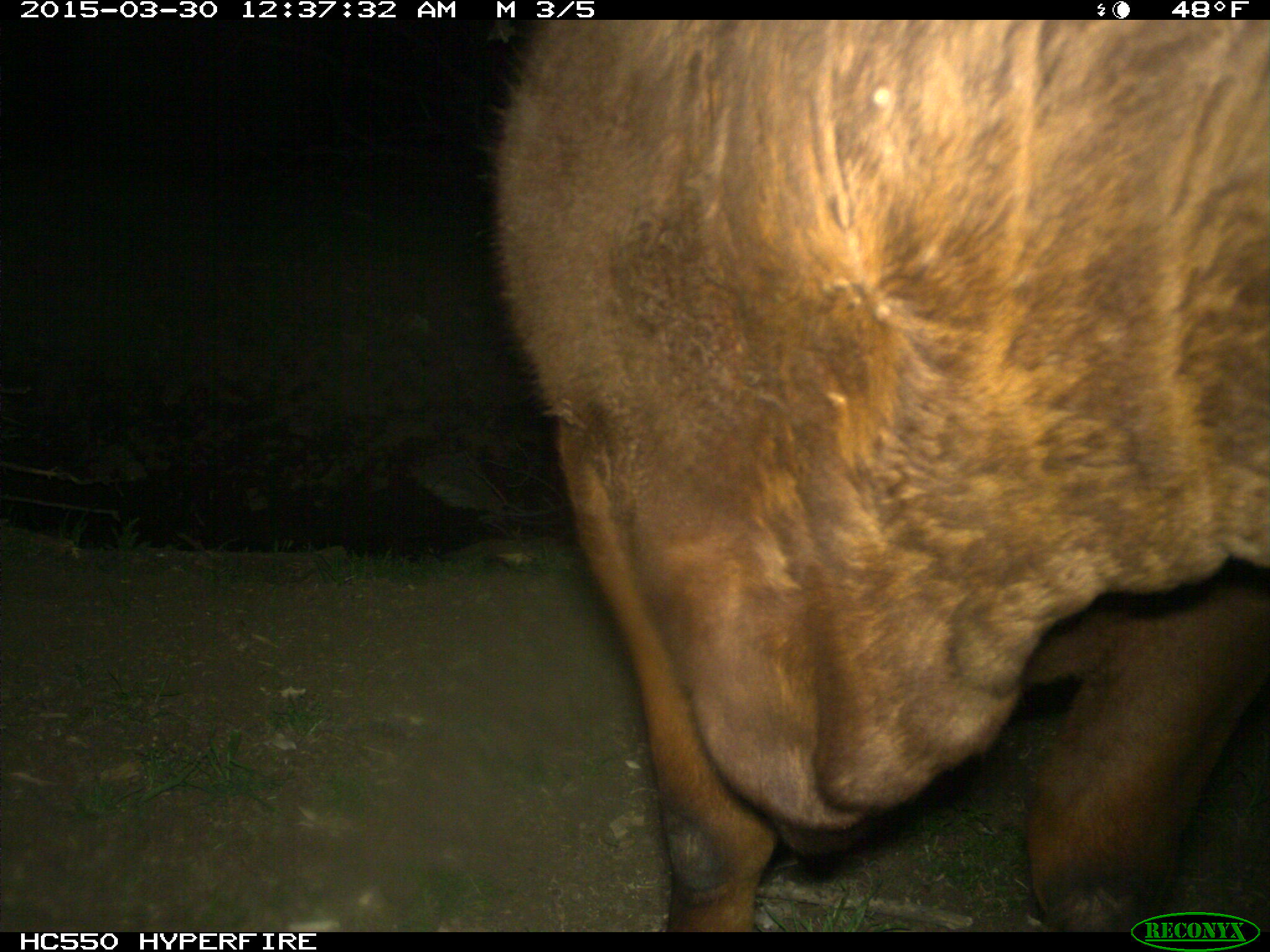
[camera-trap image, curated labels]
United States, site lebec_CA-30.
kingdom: Animalia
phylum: Chordata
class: Mammalia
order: Artiodactyla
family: Bovidae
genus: Bos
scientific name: Bos taurus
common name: domestic cow